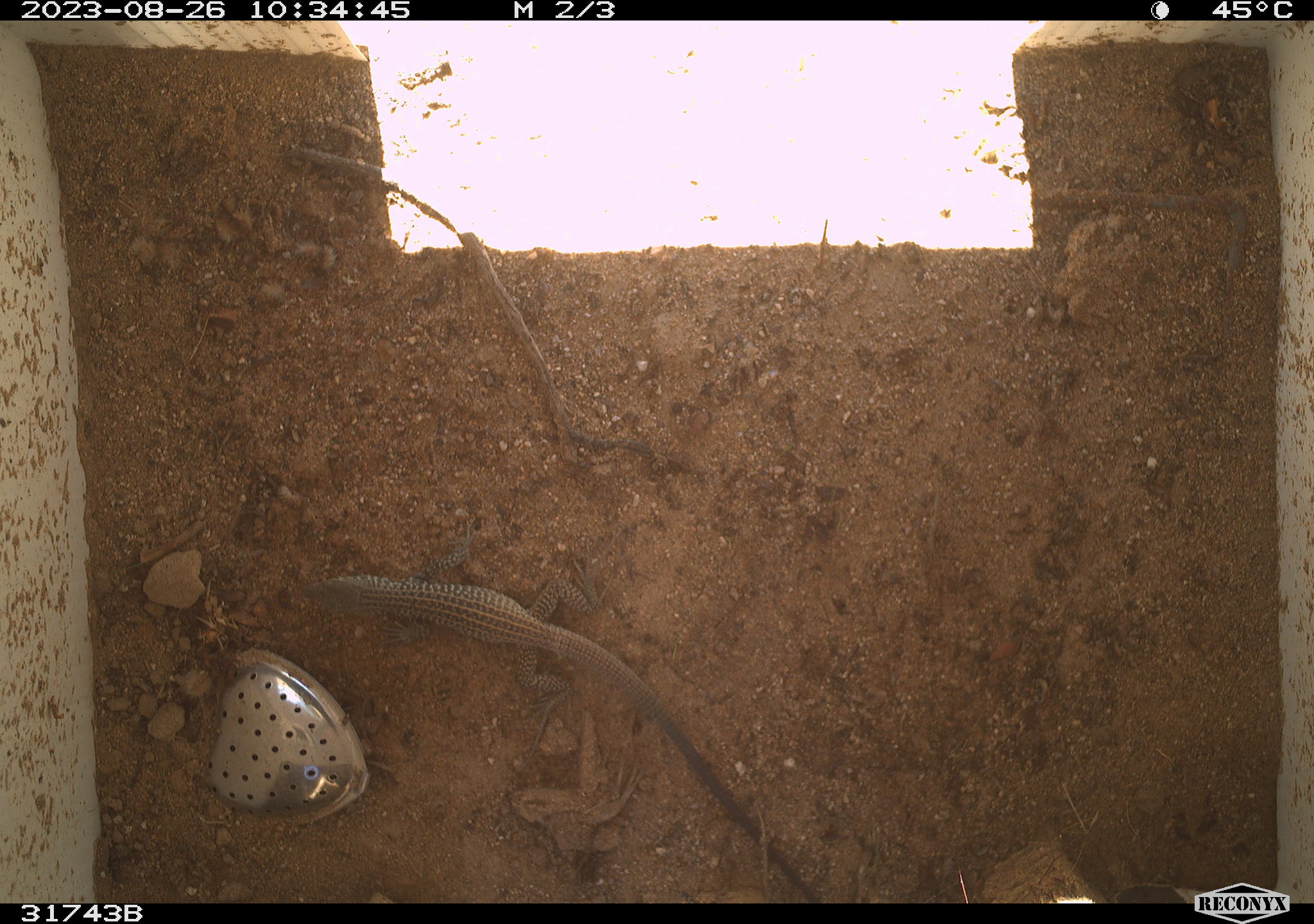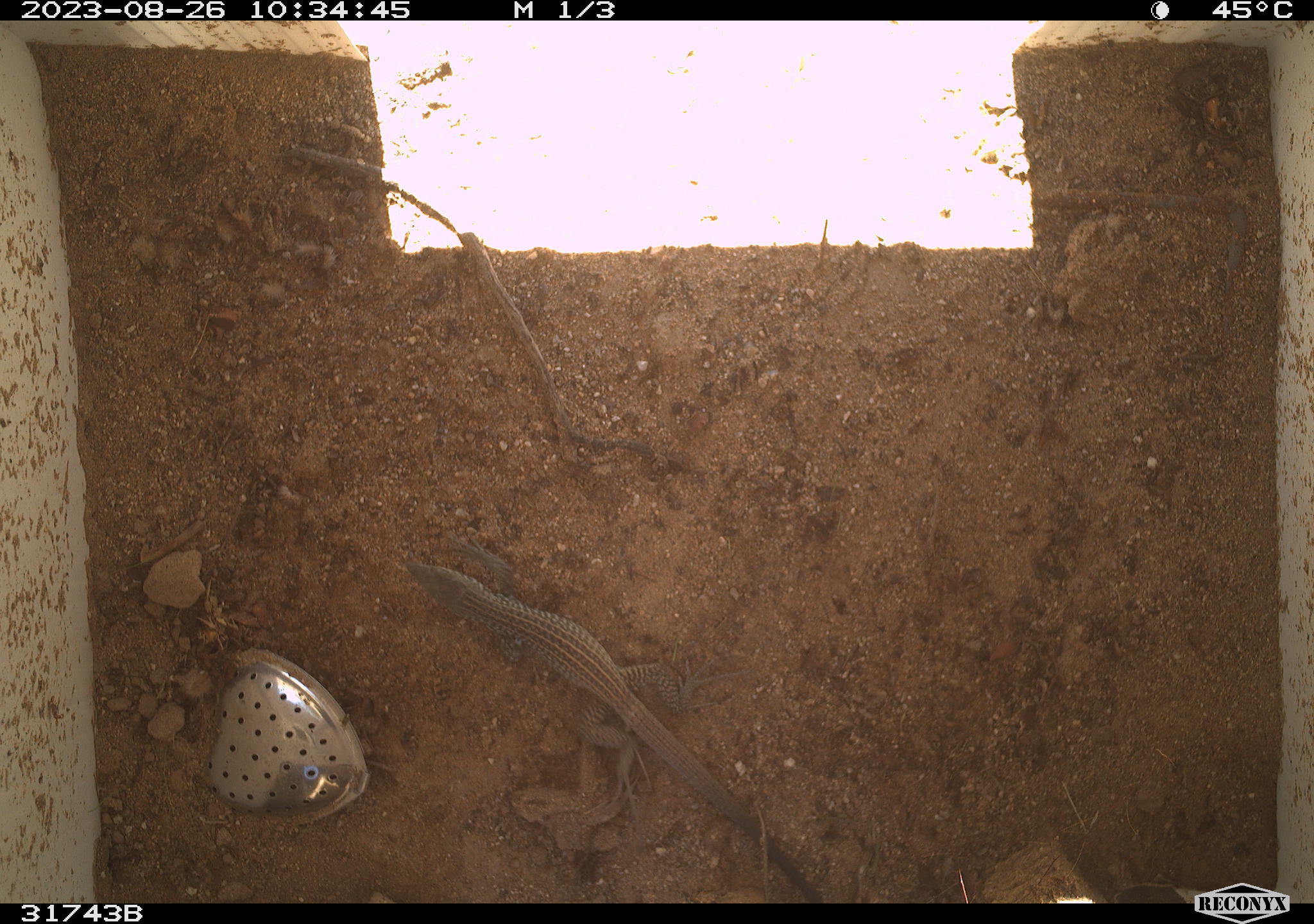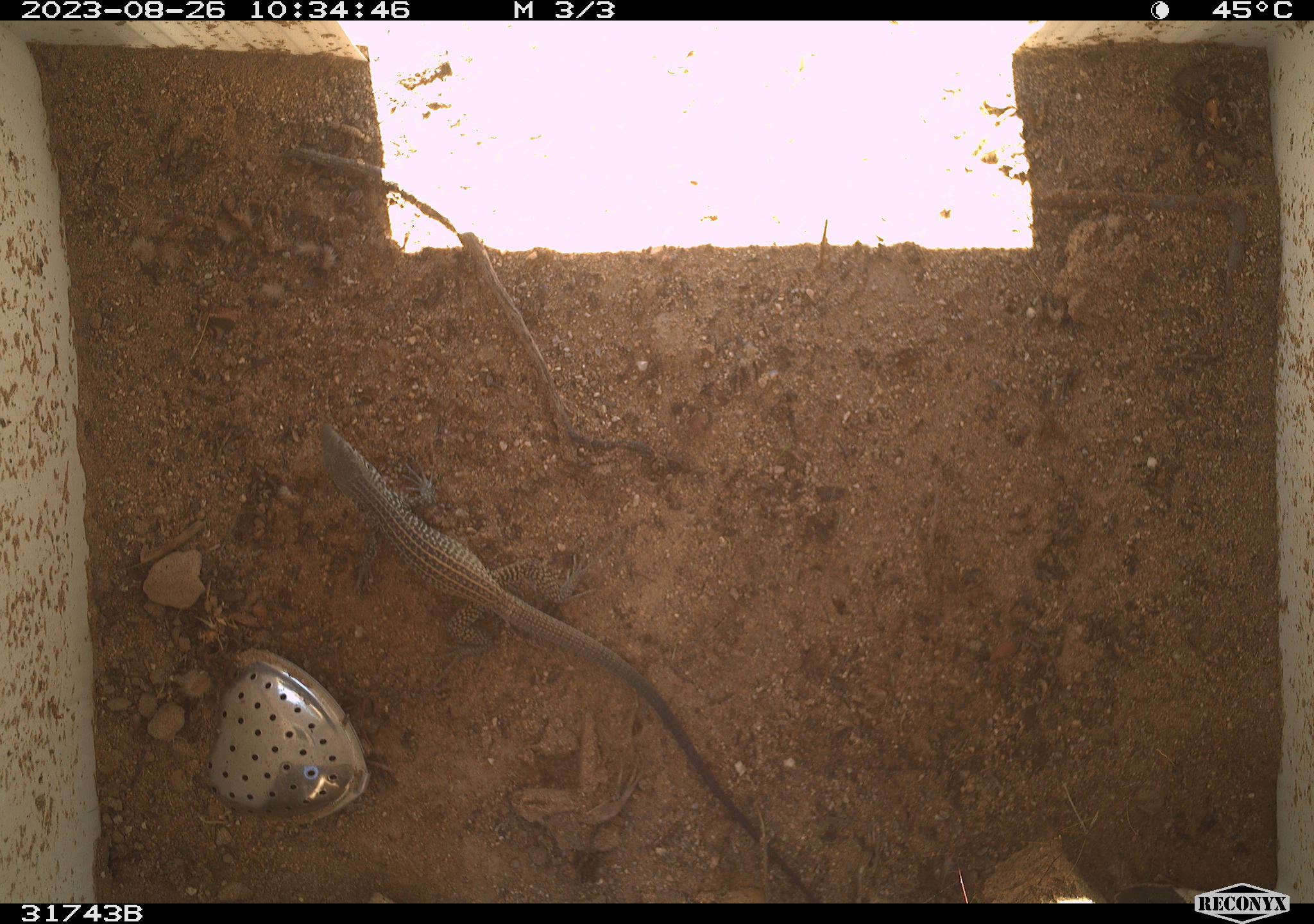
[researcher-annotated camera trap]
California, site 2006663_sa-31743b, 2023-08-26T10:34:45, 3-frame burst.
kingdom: Animalia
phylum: Chordata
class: Reptilia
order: Squamata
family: Teiidae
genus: Aspidoscelis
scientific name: Aspidoscelis tigris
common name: western whiptail